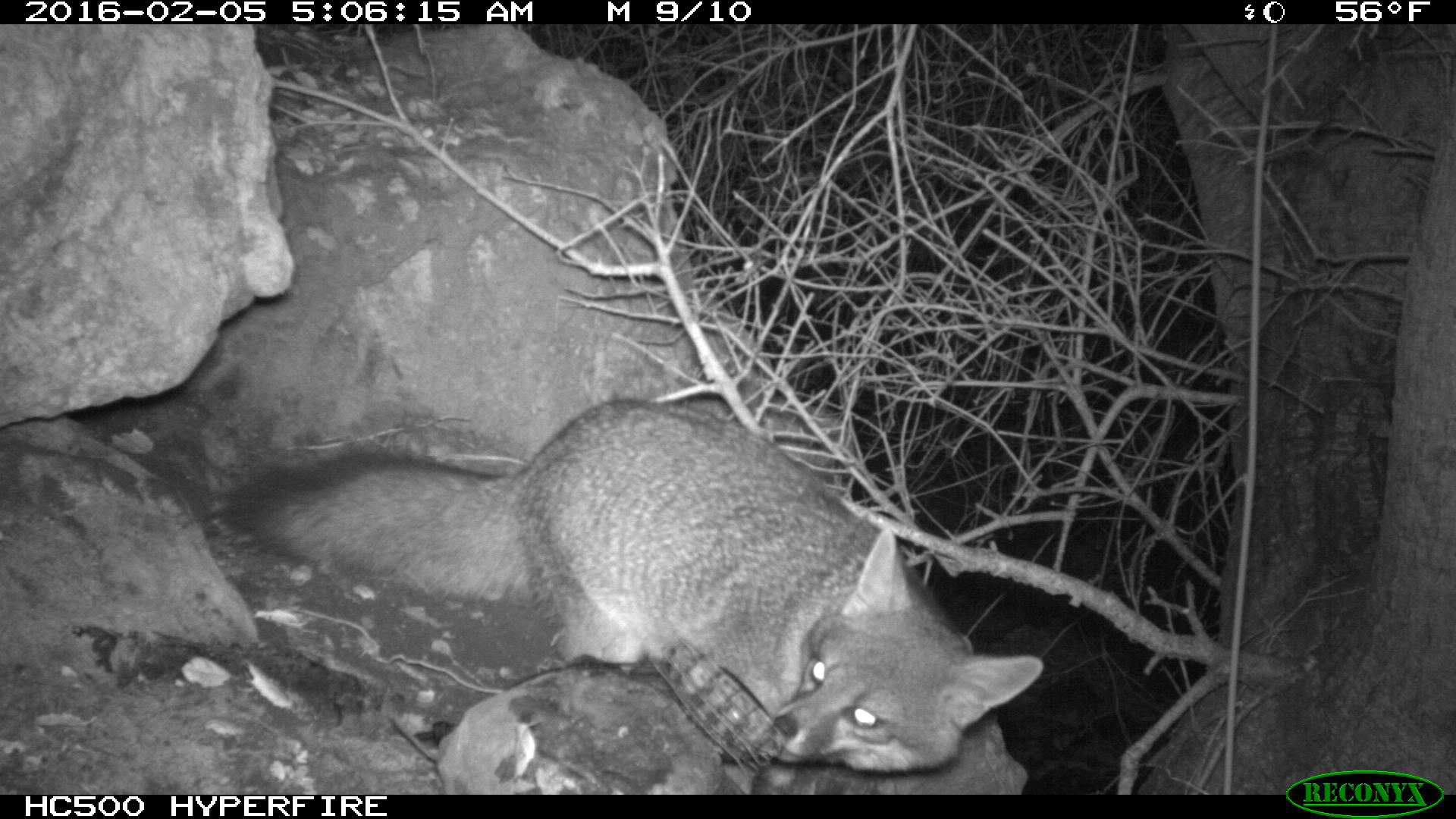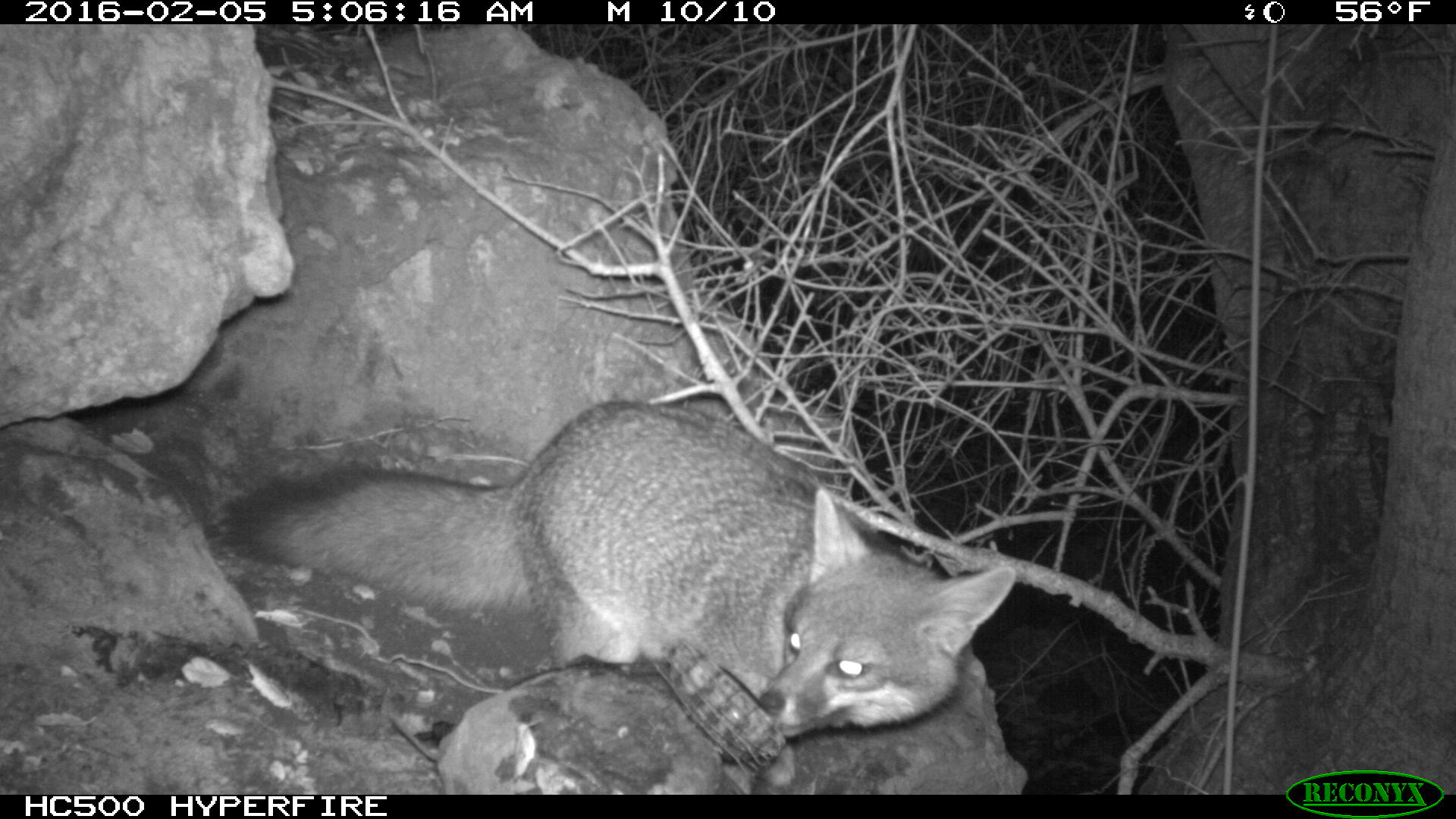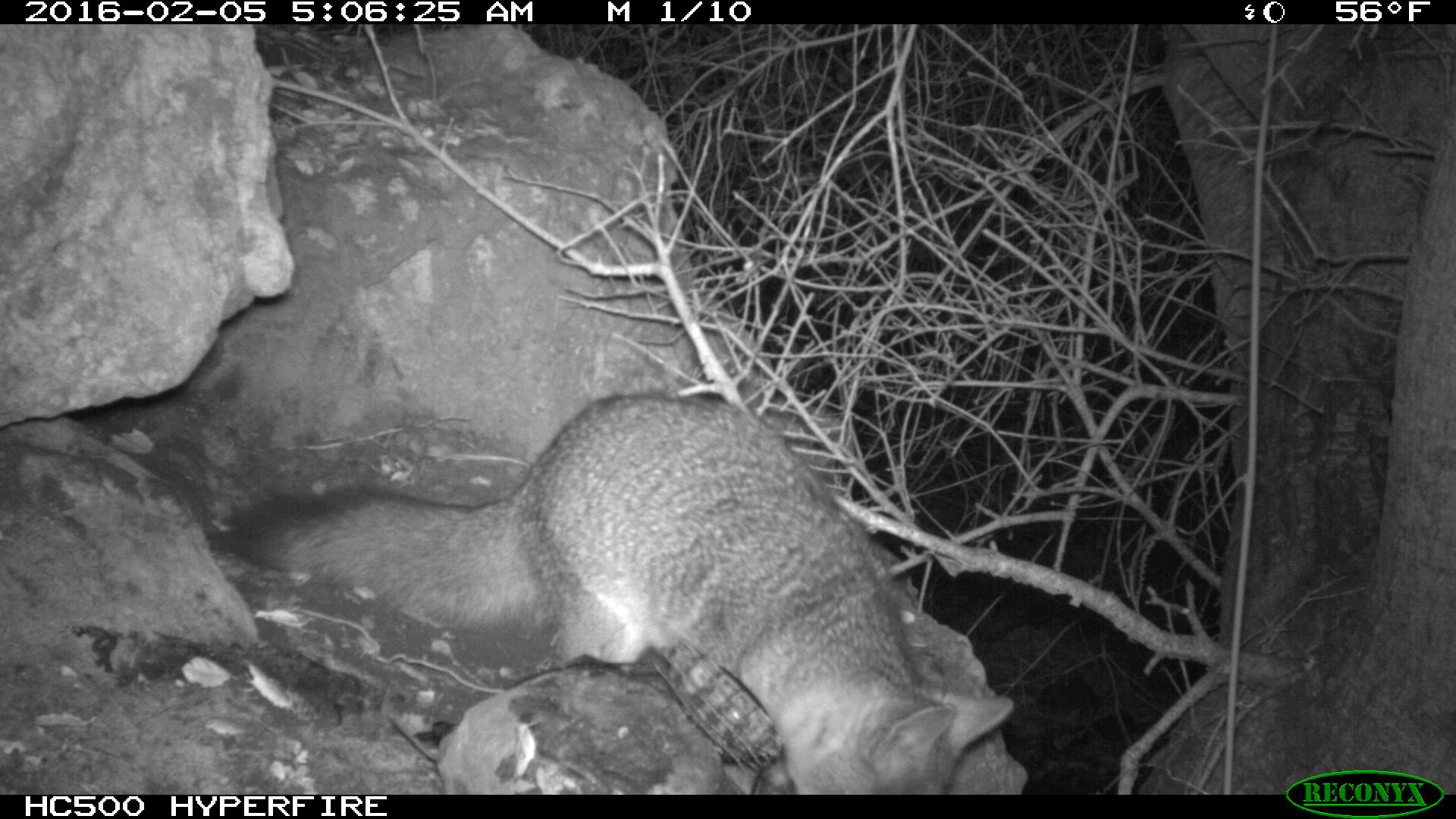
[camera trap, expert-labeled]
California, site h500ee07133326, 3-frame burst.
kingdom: Animalia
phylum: Chordata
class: Mammalia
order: Carnivora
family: Canidae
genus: Urocyon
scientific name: Urocyon littoralis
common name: island fox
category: fox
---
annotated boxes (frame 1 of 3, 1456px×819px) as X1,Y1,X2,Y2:
fox: 221,398,1046,767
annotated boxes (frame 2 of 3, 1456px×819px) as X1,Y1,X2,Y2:
fox: 218,399,1013,781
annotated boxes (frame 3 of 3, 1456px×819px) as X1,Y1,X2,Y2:
fox: 213,395,1013,794